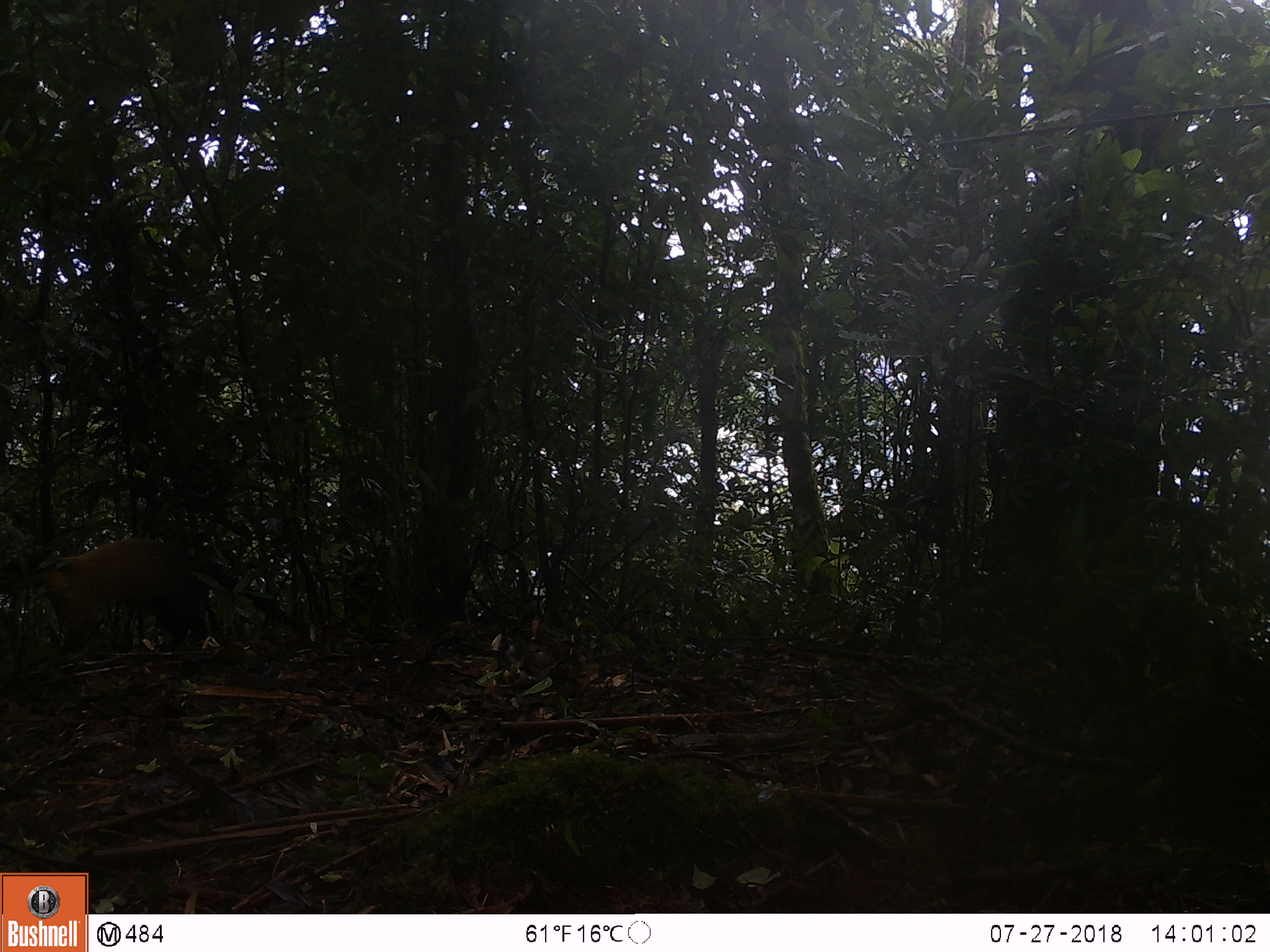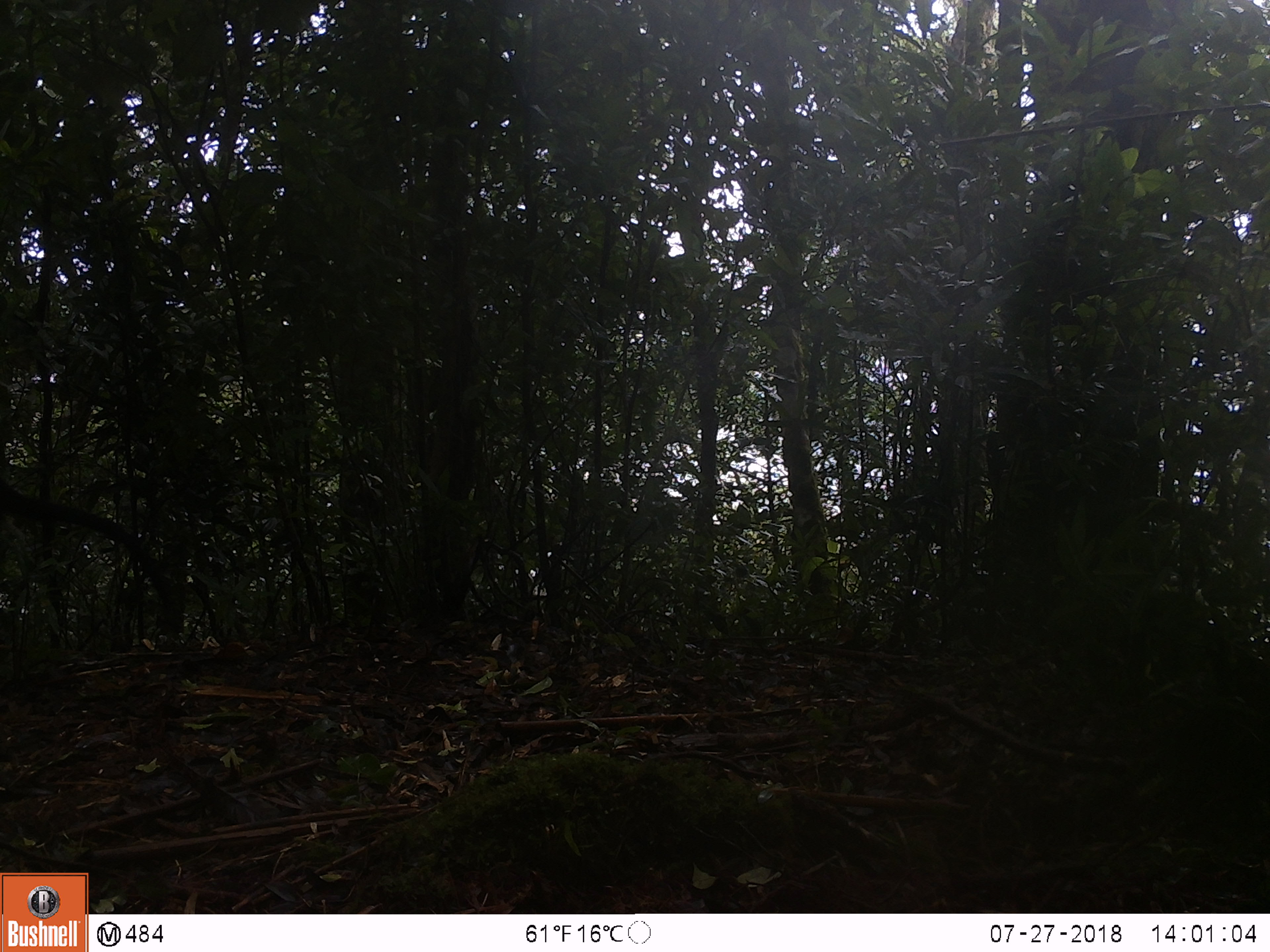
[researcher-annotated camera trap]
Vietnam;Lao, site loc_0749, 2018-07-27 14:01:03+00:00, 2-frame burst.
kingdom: Animalia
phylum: Chordata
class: Mammalia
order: Carnivora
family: Mustelidae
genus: Martes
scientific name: Martes flavigula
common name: yellow-throated marten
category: yellow throated marten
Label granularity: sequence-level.